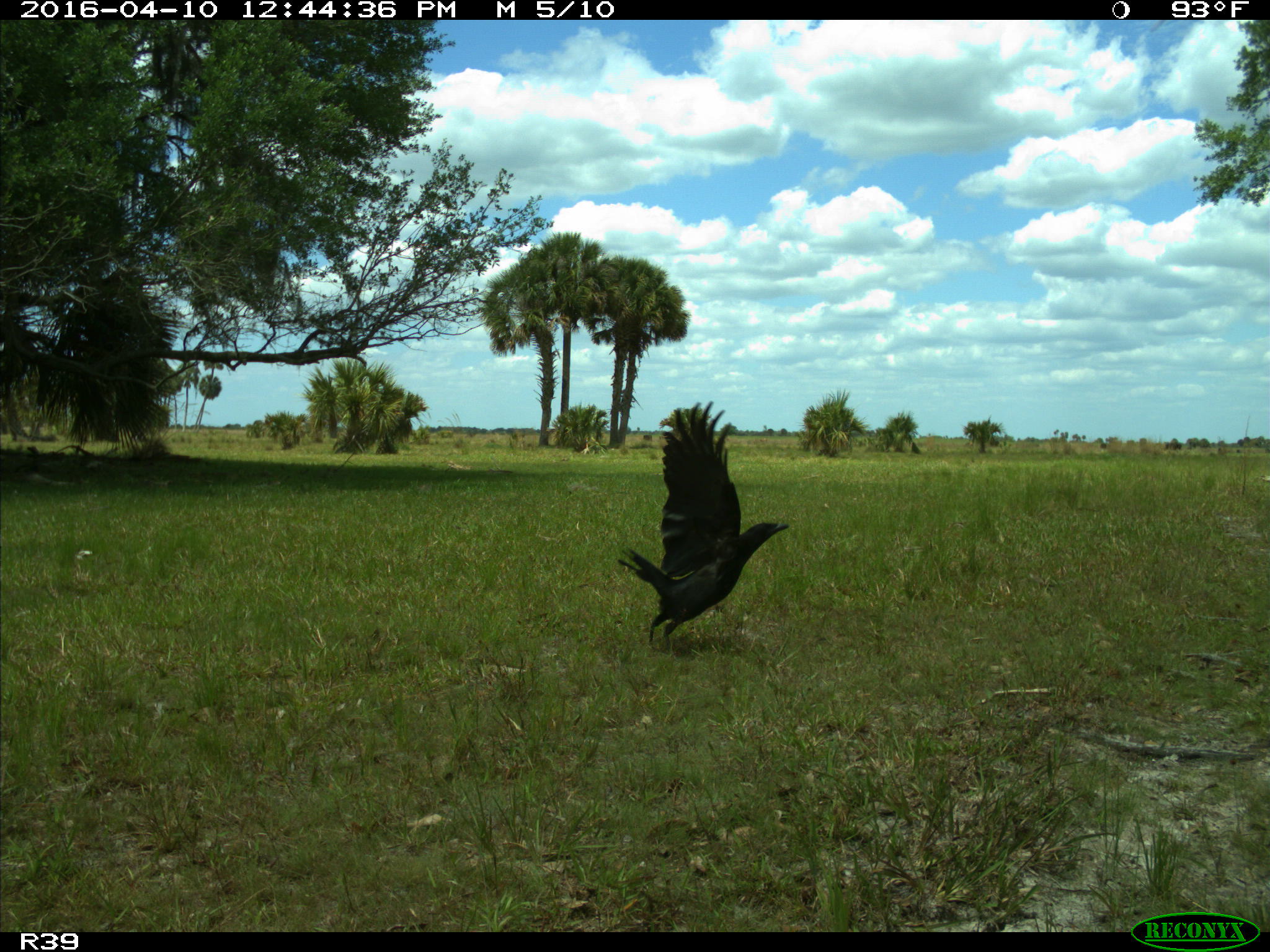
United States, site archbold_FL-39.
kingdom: Animalia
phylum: Chordata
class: Aves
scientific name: Aves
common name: birds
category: unidentified bird